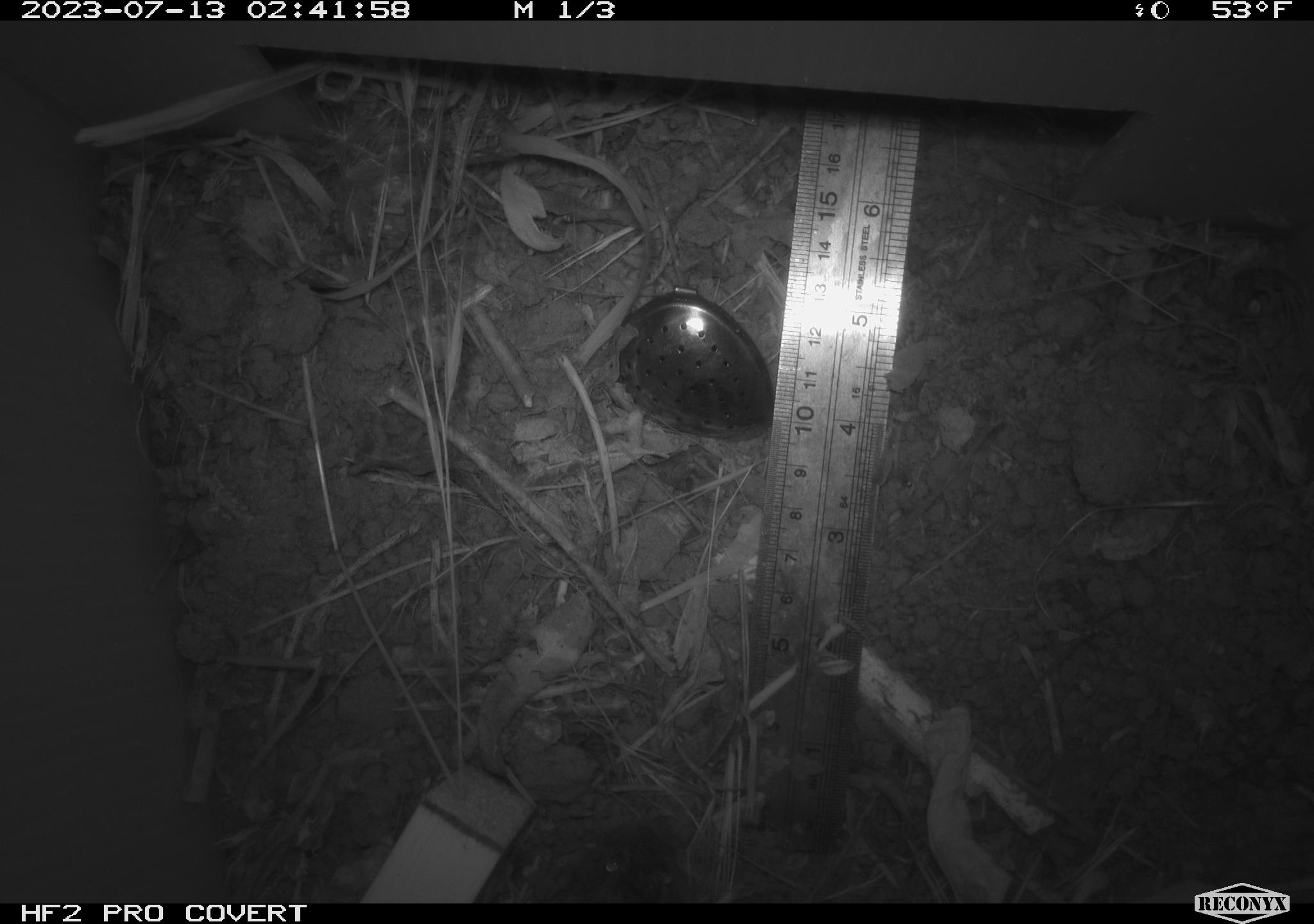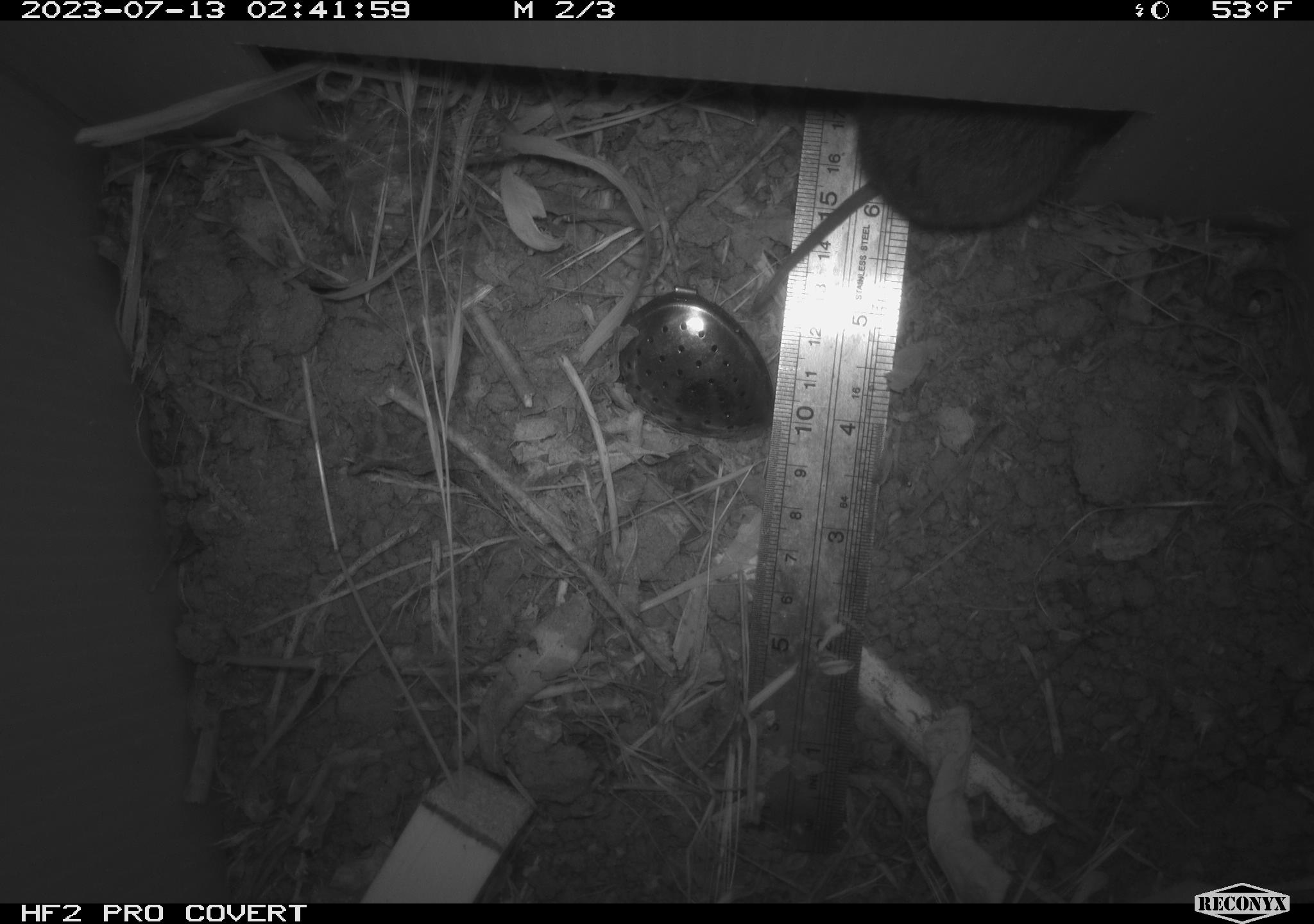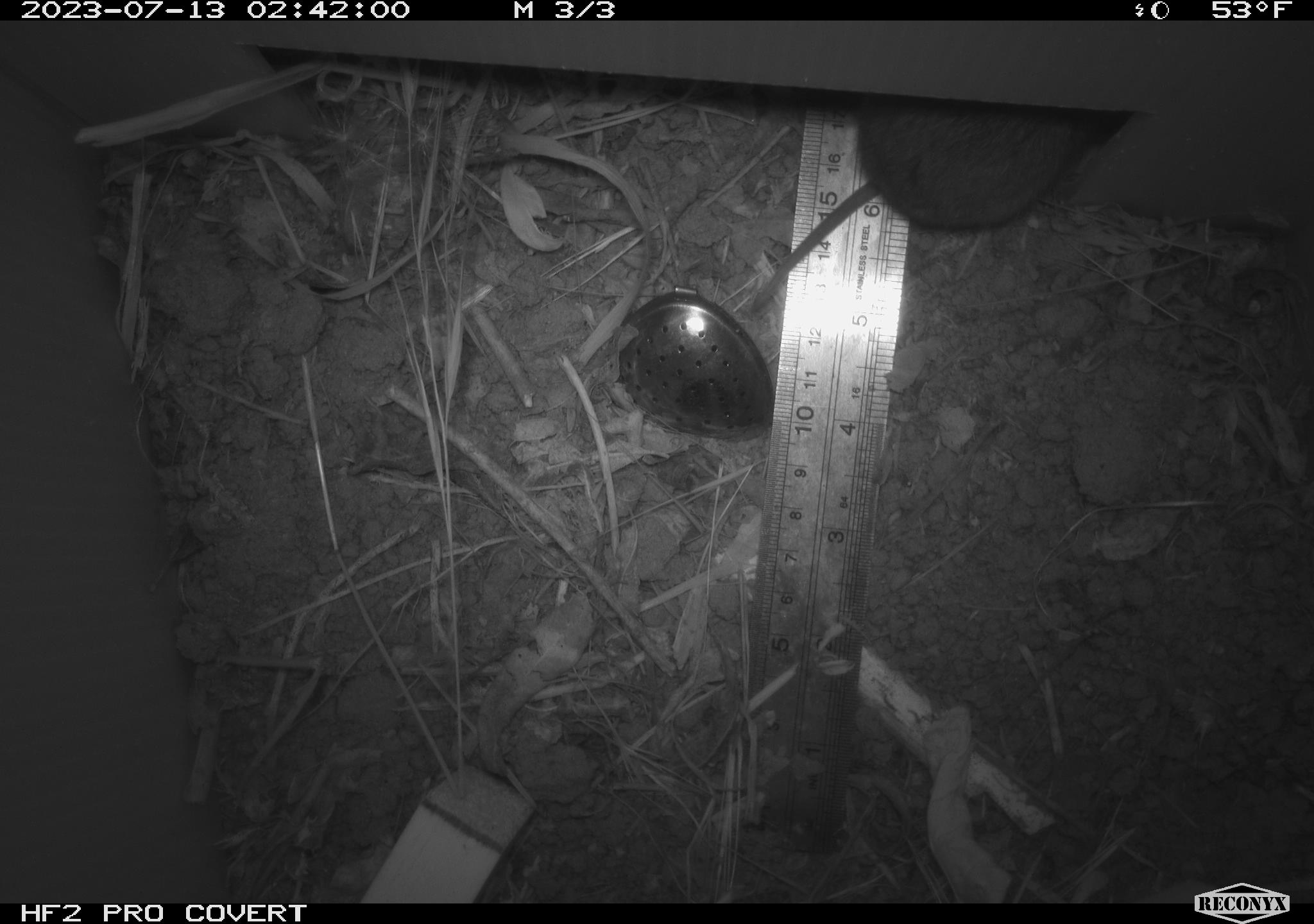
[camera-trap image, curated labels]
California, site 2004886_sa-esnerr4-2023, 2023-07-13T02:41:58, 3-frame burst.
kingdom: Animalia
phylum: Chordata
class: Mammalia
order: Rodentia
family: Cricetidae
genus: Microtus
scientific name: Microtus californicus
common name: california vole